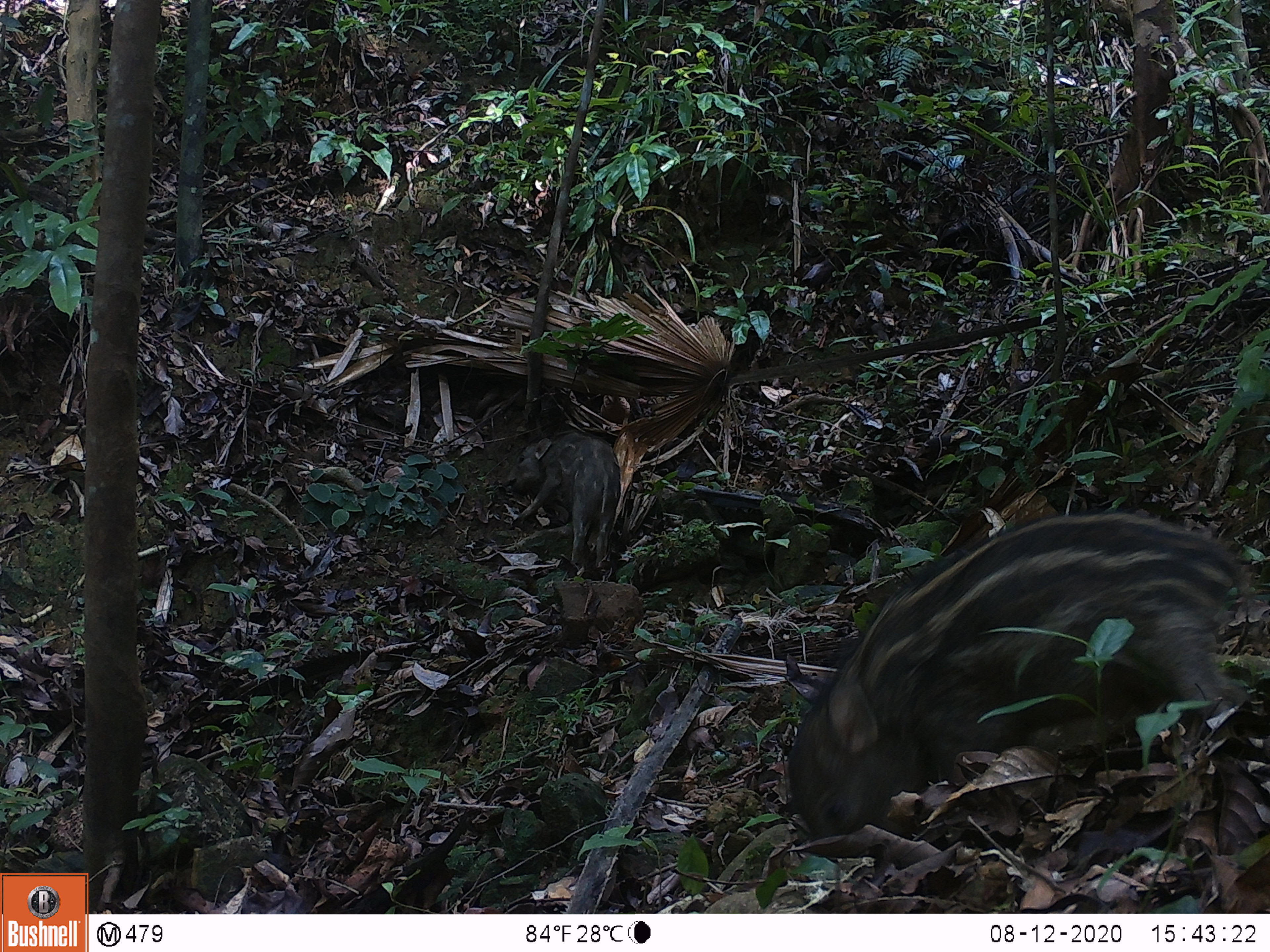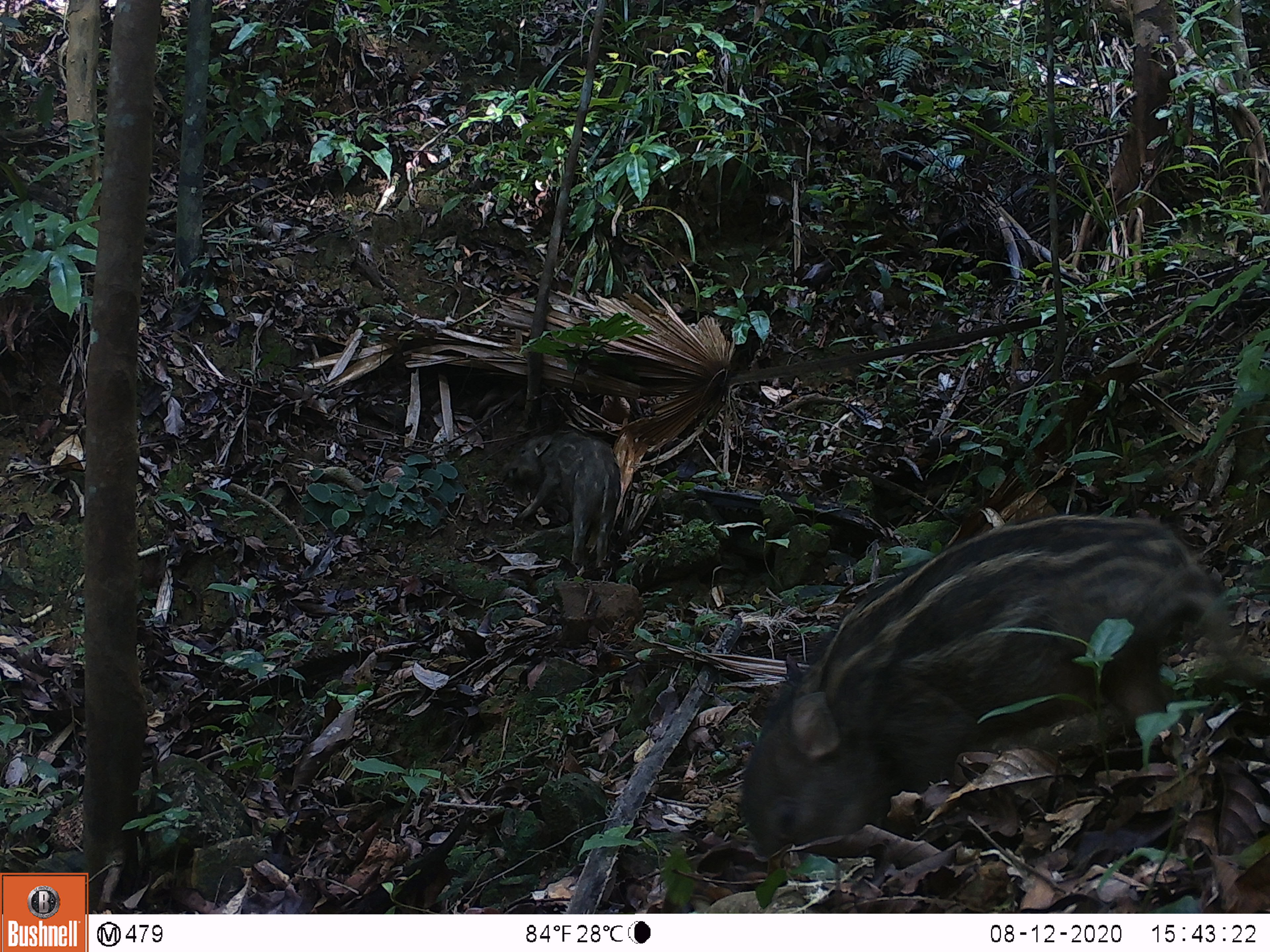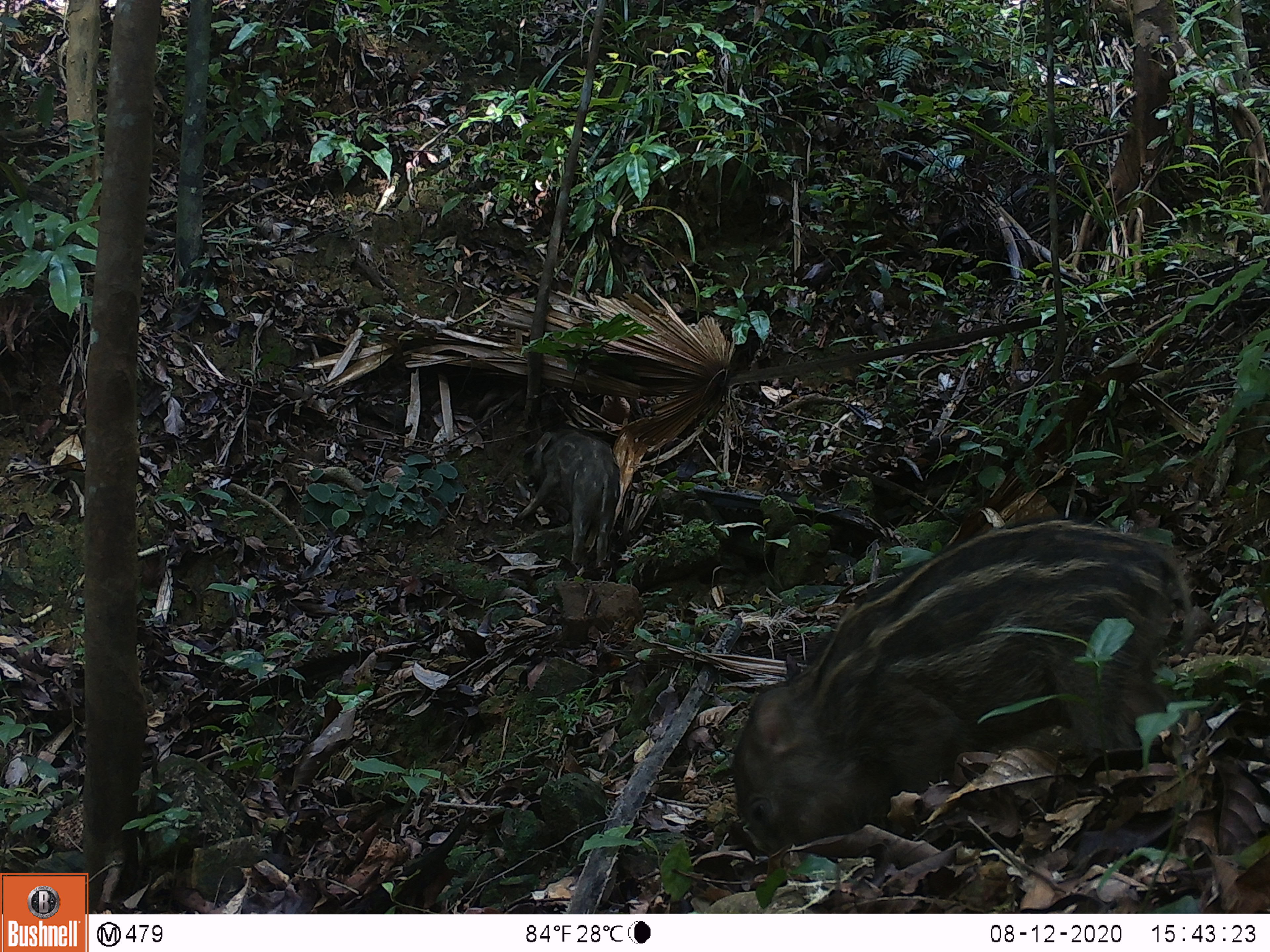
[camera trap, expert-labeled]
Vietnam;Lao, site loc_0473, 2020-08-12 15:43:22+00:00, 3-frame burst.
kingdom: Animalia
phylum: Chordata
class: Mammalia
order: Artiodactyla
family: Suidae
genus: Sus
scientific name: Sus scrofa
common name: eurasian wild pig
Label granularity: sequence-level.